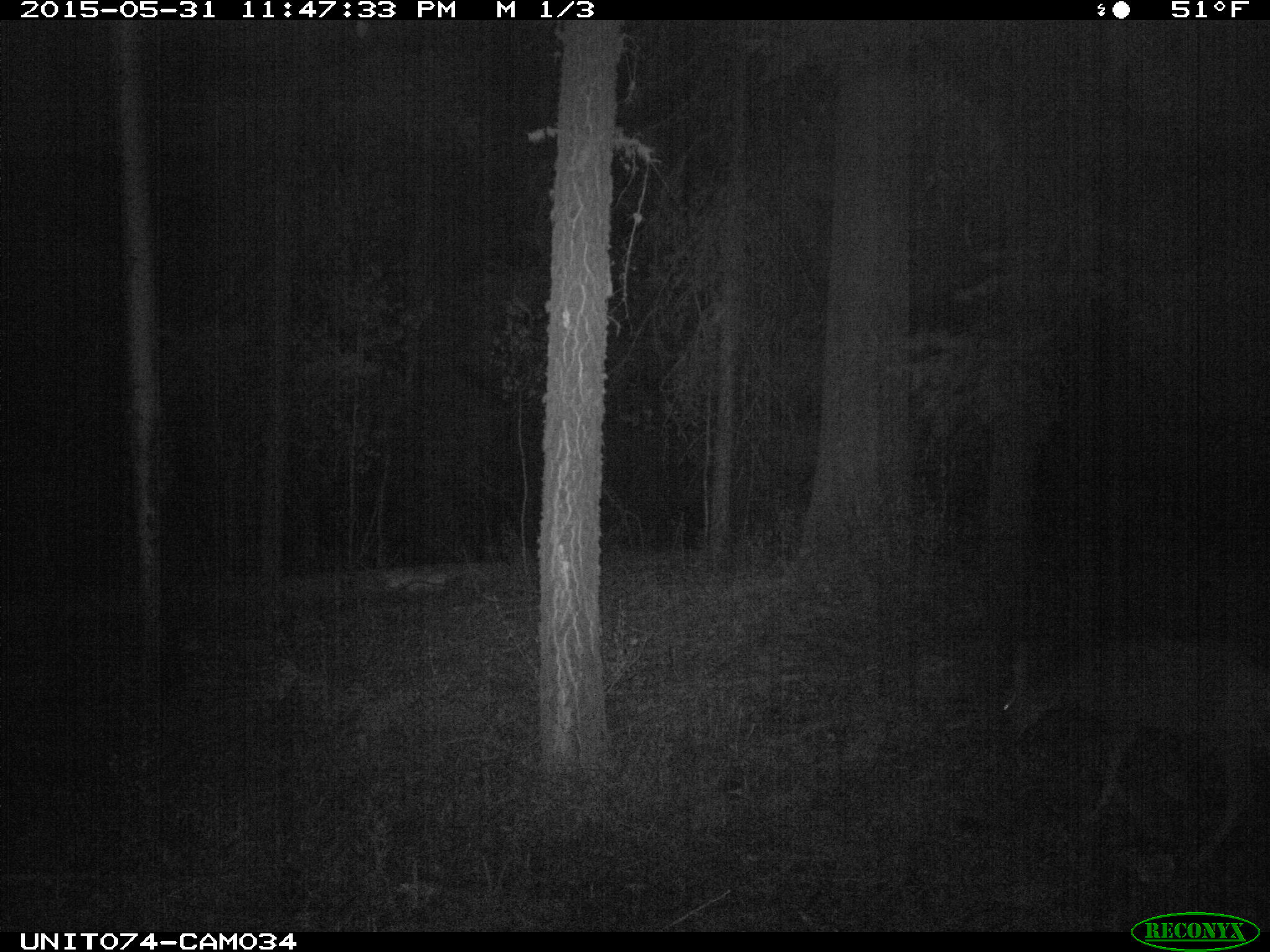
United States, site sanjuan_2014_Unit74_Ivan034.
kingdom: Animalia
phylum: Chordata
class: Mammalia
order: Artiodactyla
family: Cervidae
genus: Odocoileus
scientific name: Odocoileus hemionus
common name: mule deer